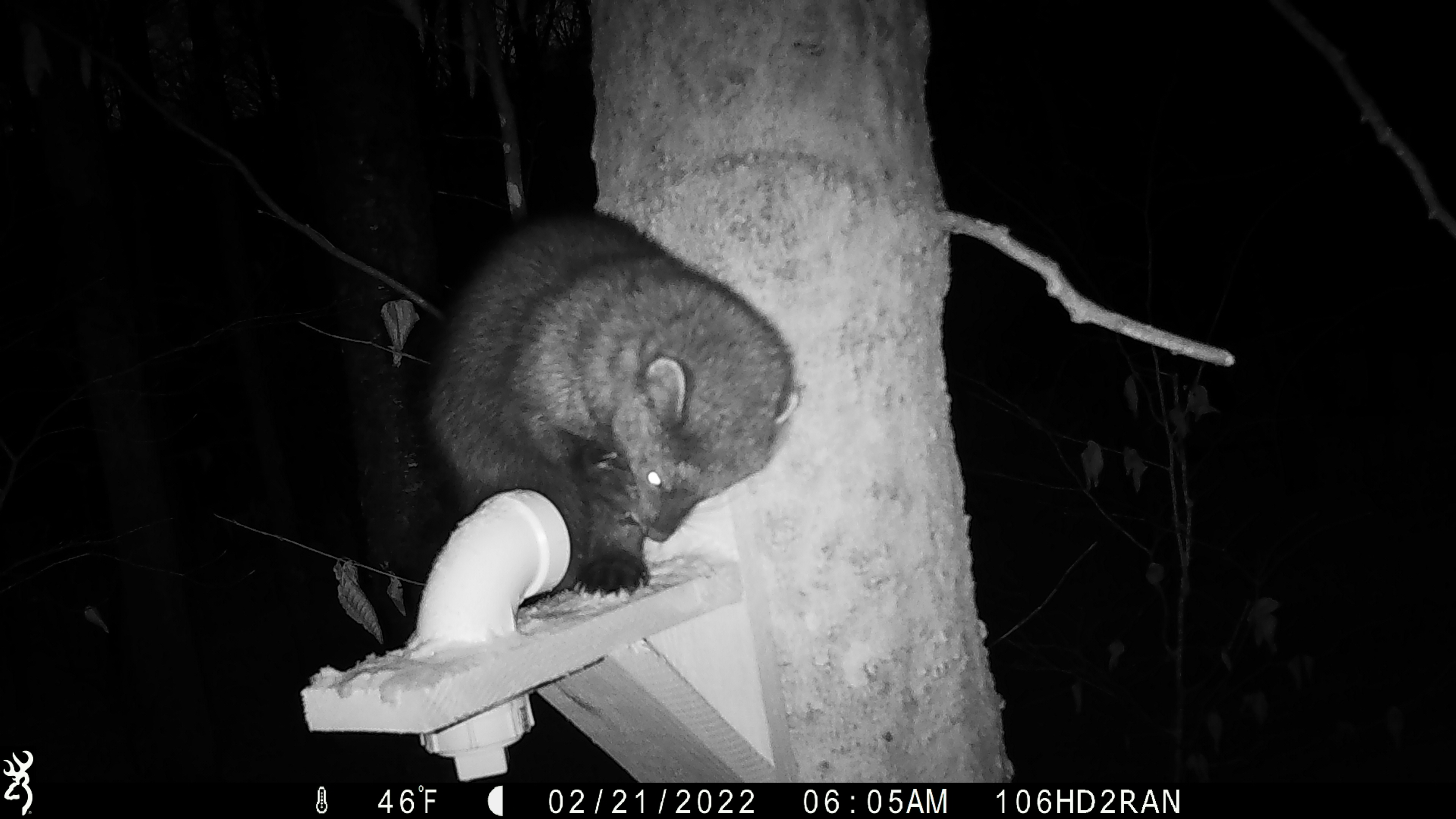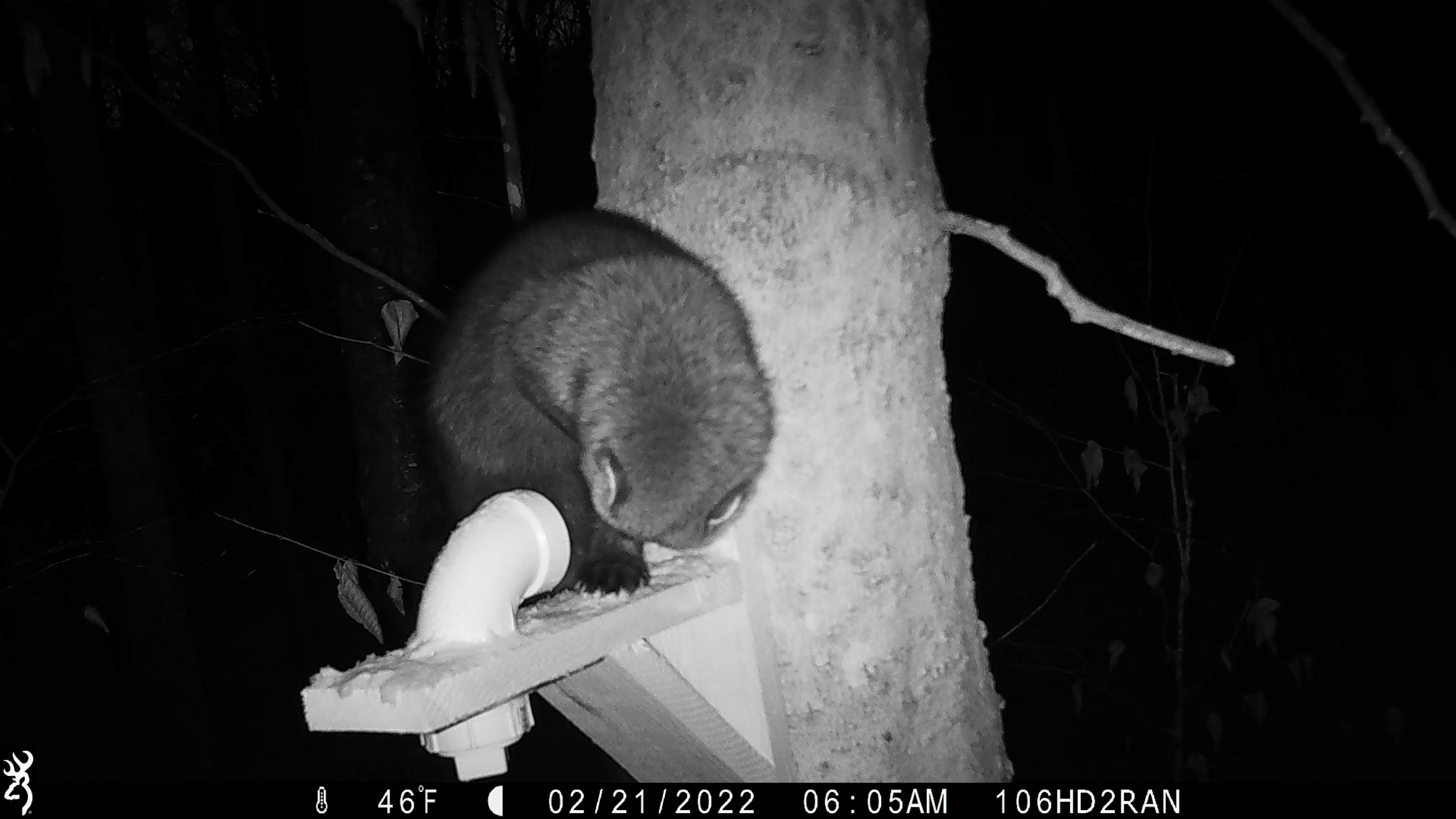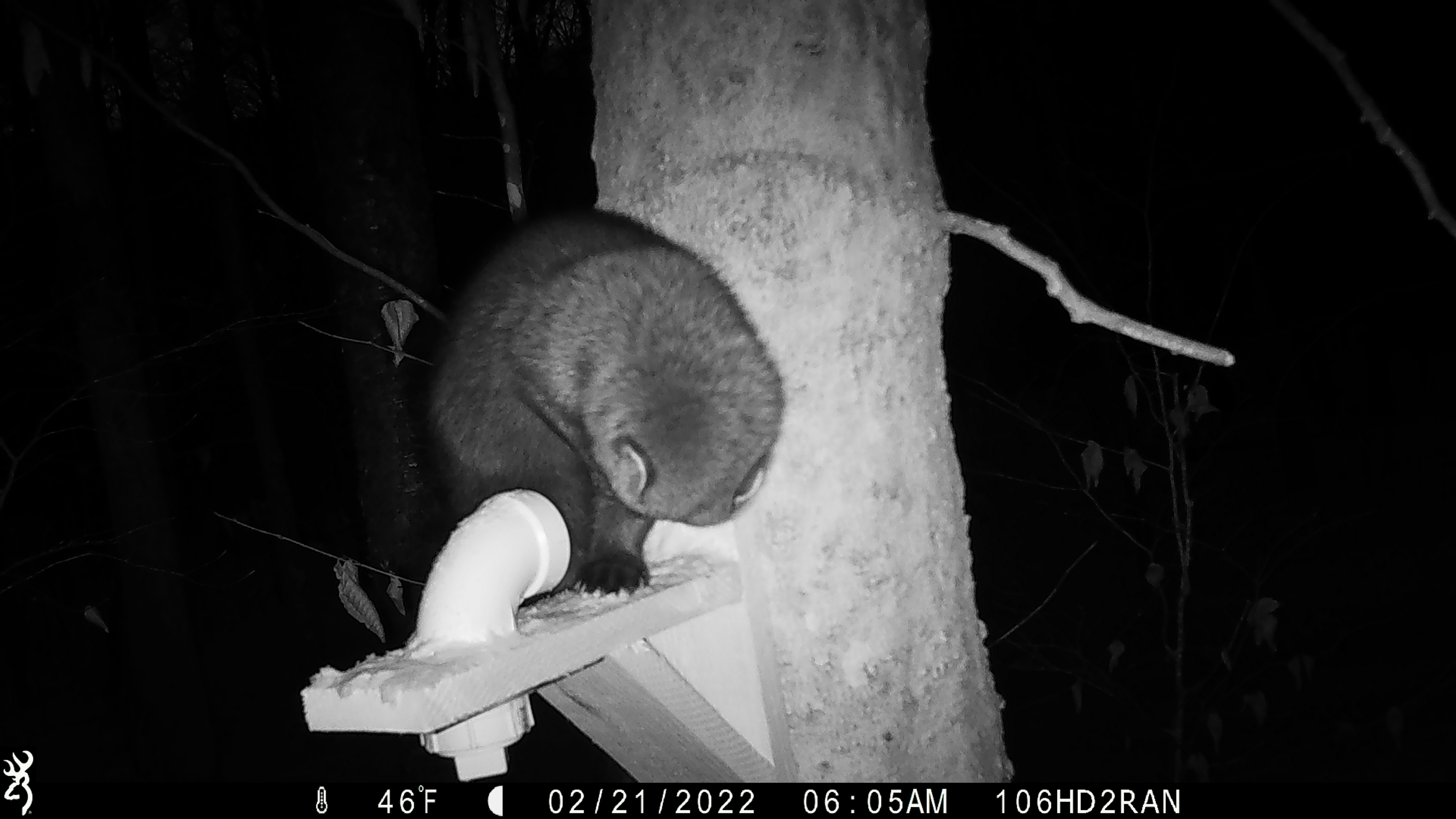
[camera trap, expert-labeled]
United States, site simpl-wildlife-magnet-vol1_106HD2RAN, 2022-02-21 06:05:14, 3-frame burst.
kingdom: Animalia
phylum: Chordata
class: Mammalia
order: Carnivora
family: Mustelidae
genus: Pekania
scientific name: Pekania pennanti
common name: fisher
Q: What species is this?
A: Fisher (Pekania pennanti).